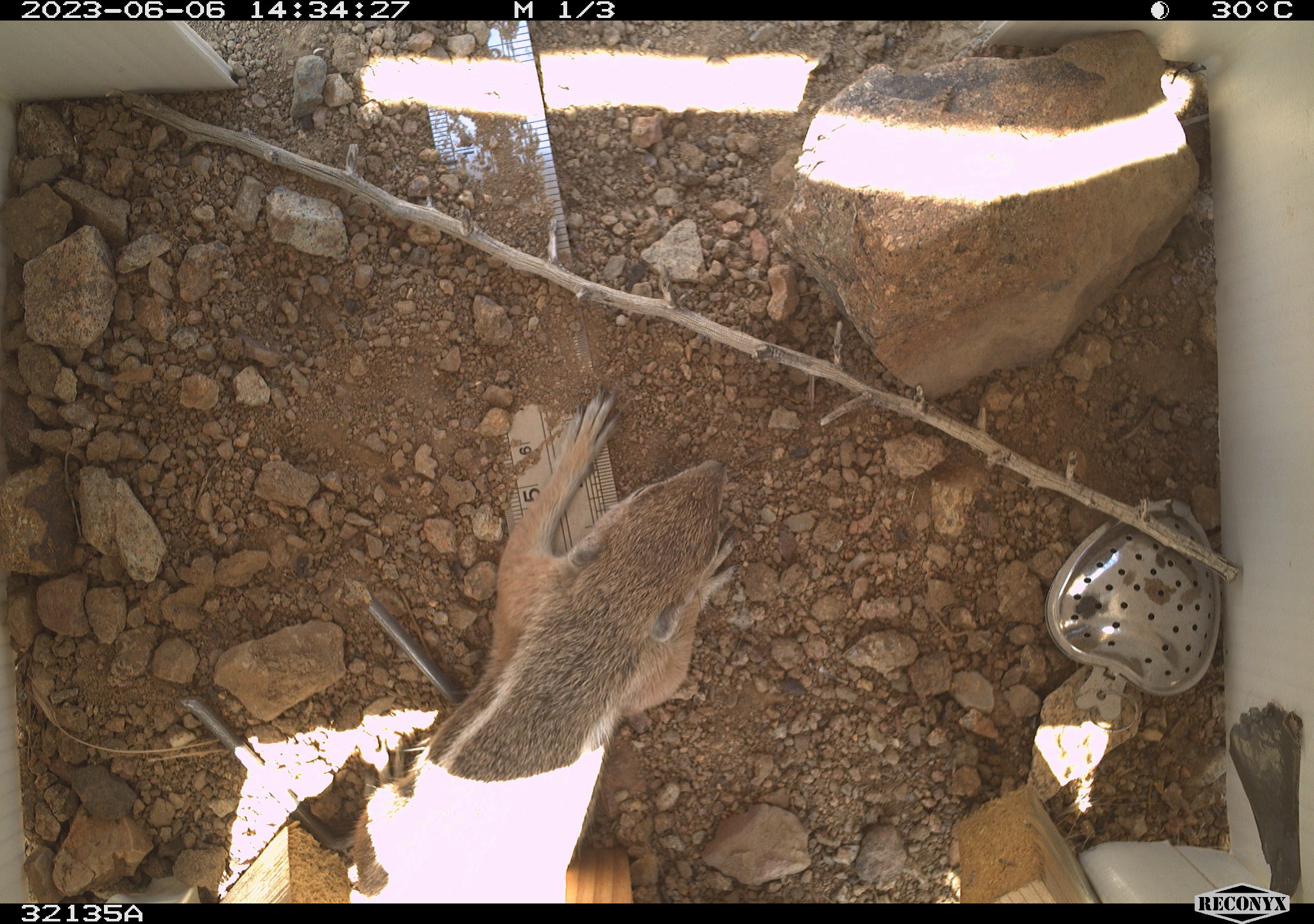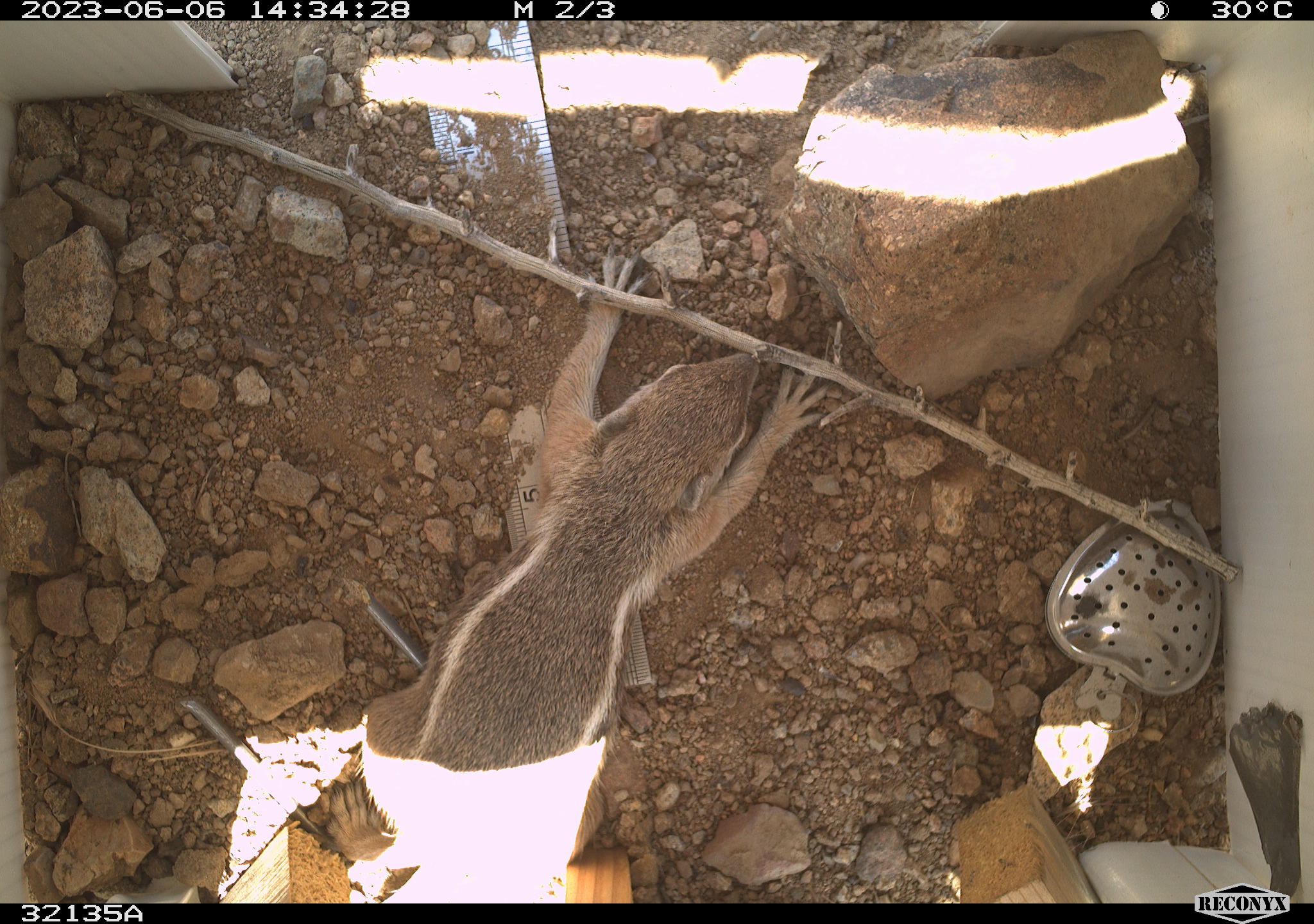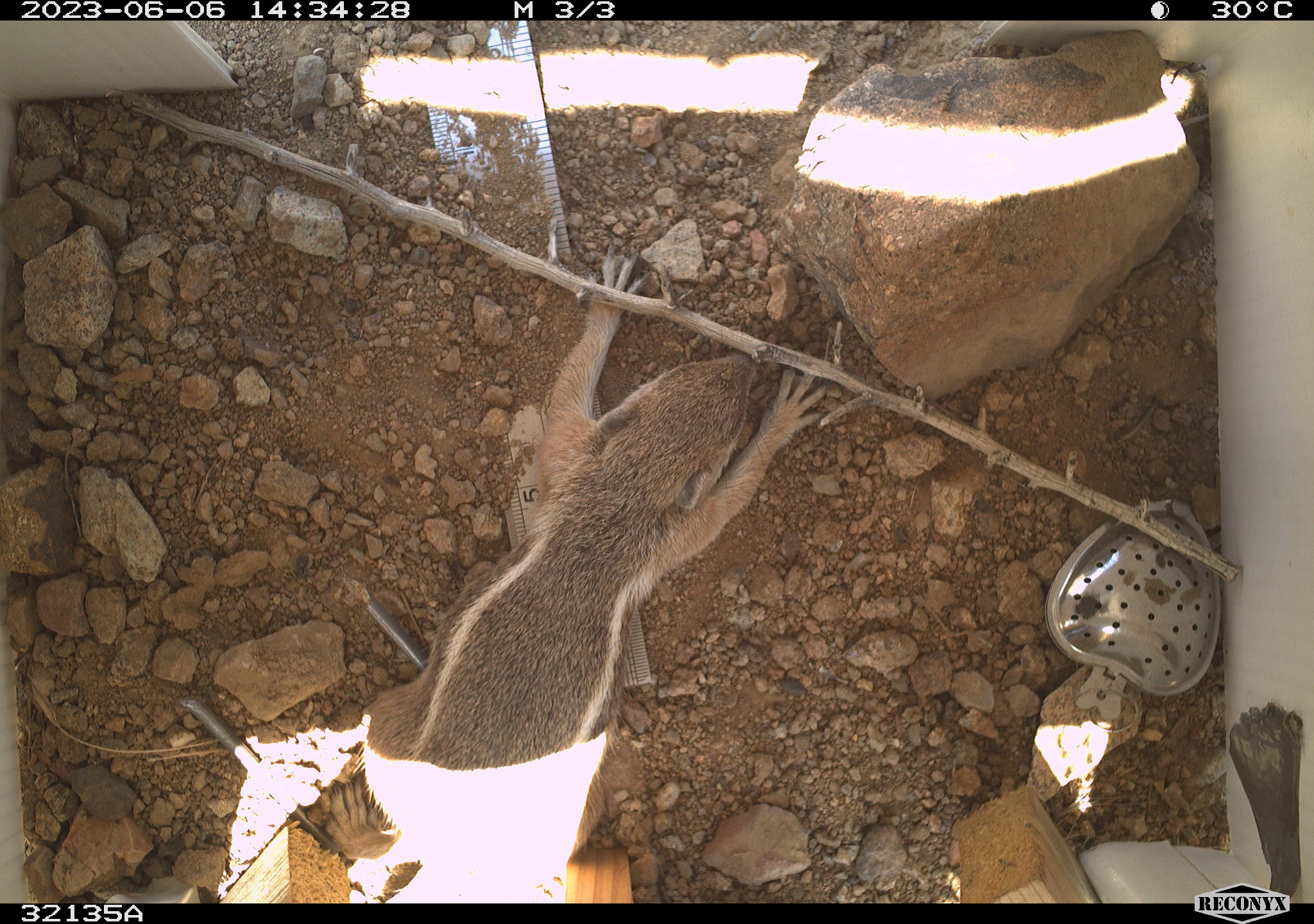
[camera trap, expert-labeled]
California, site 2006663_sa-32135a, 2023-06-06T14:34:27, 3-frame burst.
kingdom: Animalia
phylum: Chordata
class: Mammalia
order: Rodentia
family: Sciuridae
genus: Ammospermophilus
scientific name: Ammospermophilus leucurus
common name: white-tailed antelope squirrel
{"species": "white-tailed antelope squirrel (Ammospermophilus leucurus)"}